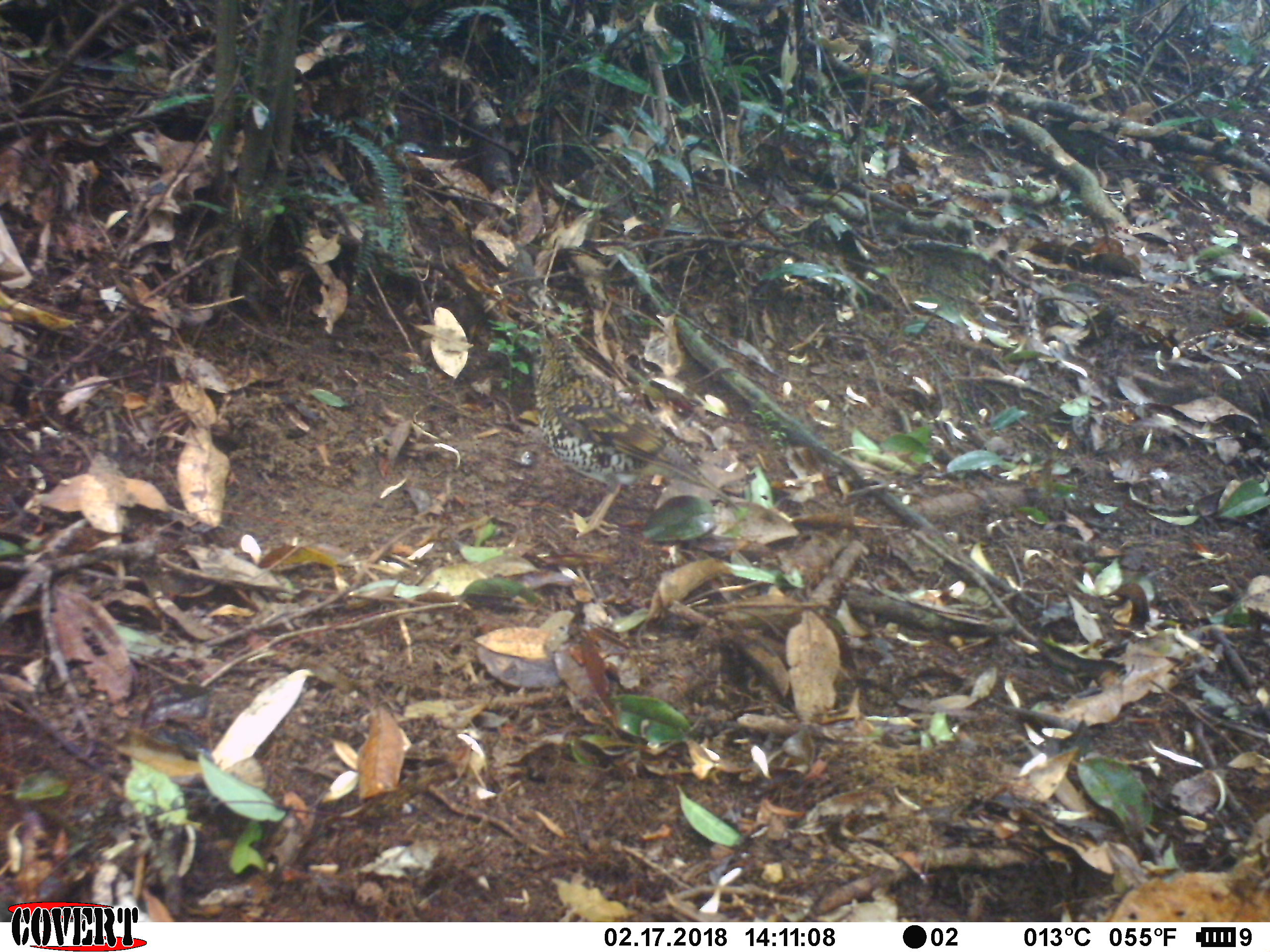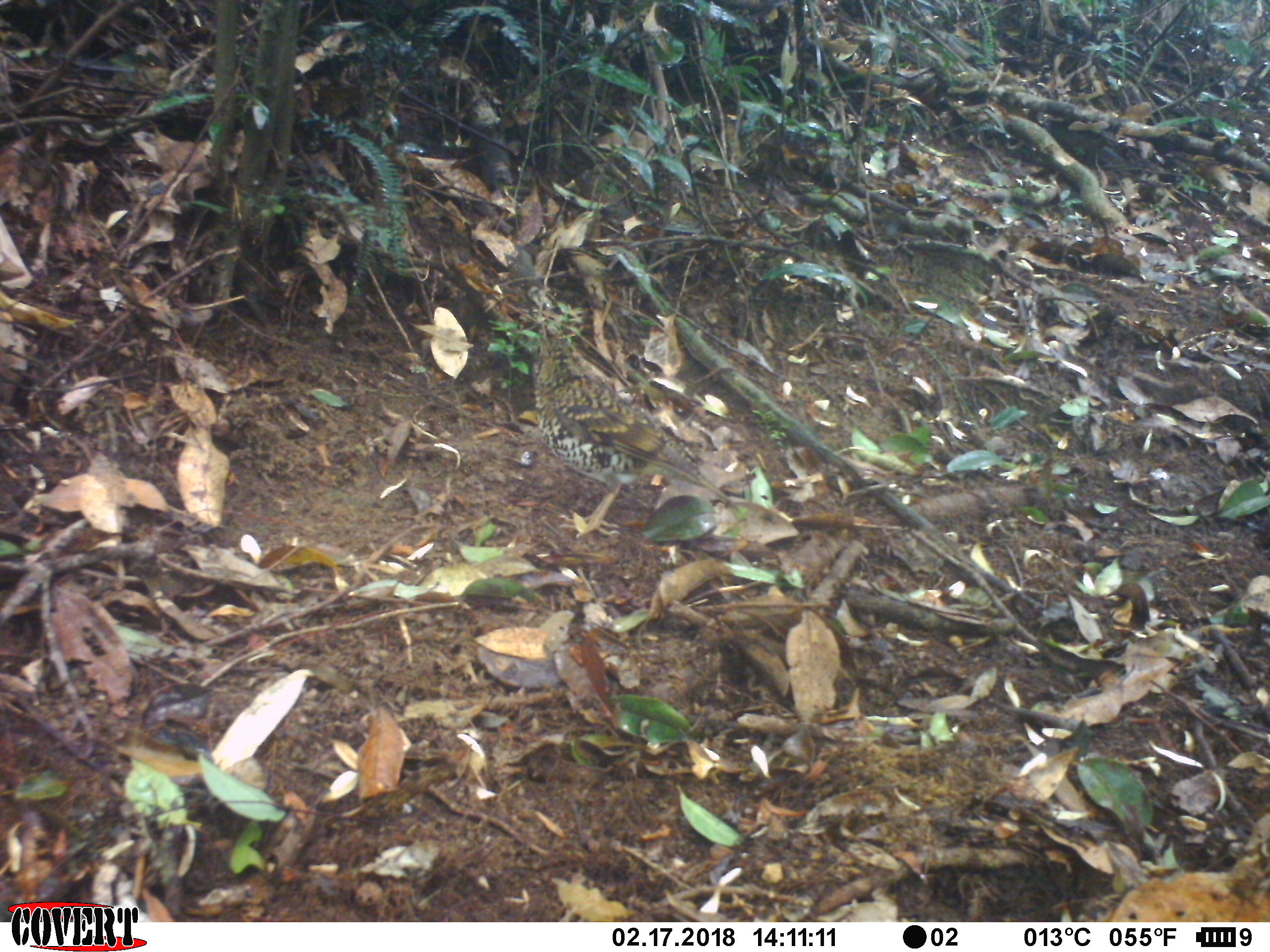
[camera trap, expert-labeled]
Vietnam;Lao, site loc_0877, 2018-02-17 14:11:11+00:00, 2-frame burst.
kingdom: Animalia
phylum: Chordata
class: Aves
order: Passeriformes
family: Turdidae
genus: Zoothera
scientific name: Zoothera dauma dauma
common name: scaly thrush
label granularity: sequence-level